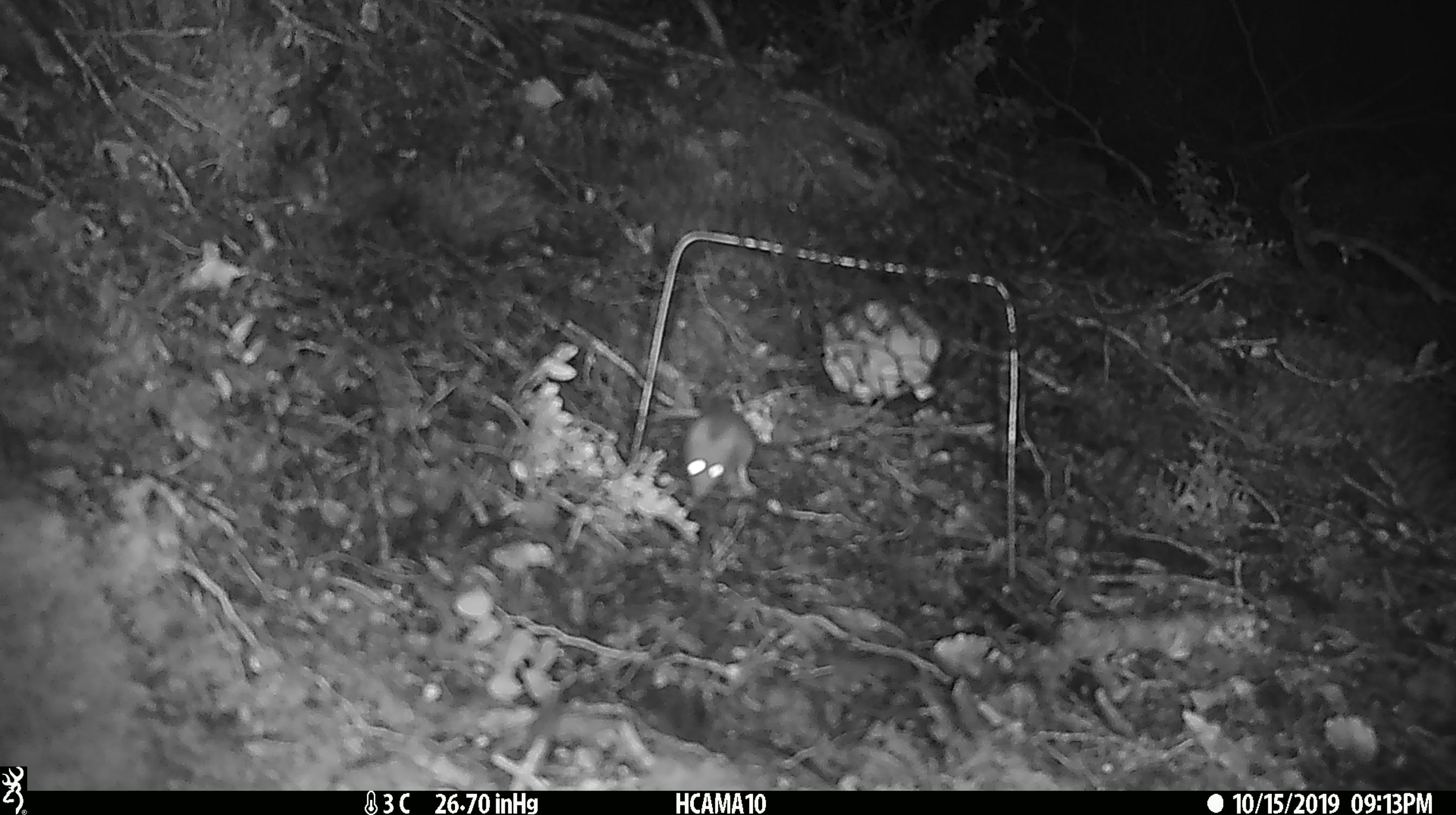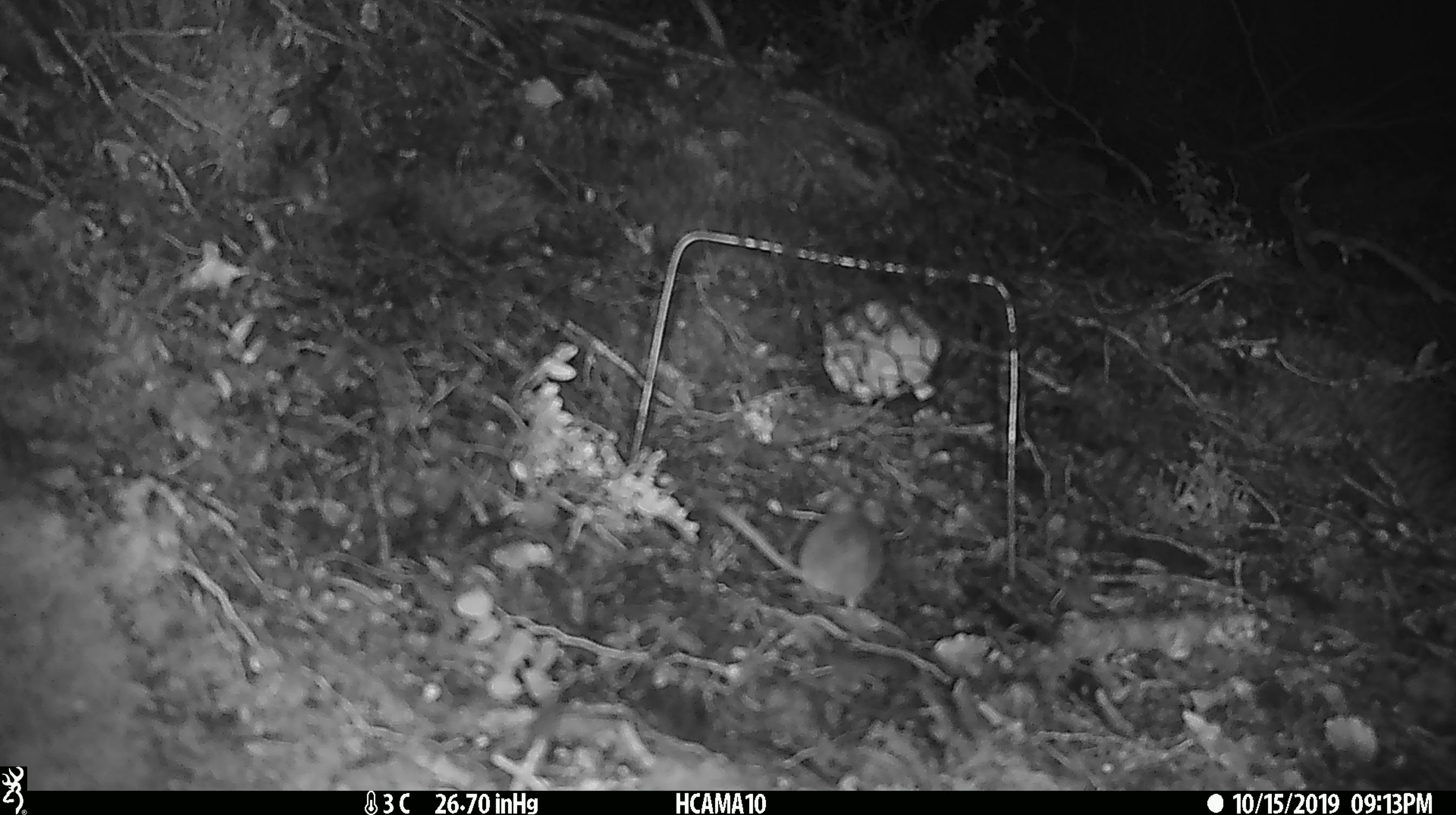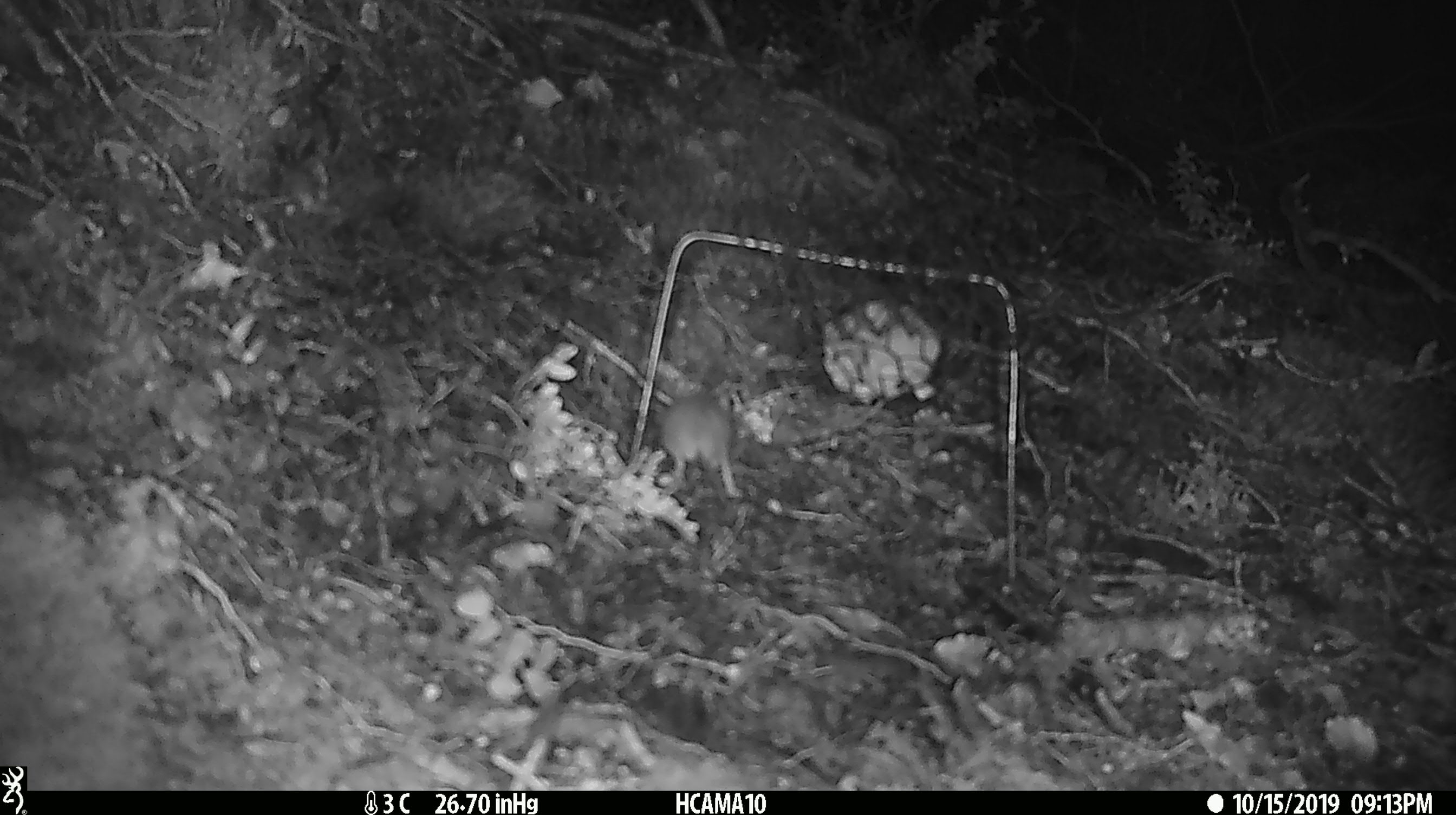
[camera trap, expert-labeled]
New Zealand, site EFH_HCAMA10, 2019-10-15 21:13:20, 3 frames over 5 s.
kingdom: Animalia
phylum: Chordata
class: Mammalia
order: Rodentia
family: Muridae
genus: Mus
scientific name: Mus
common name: mouse